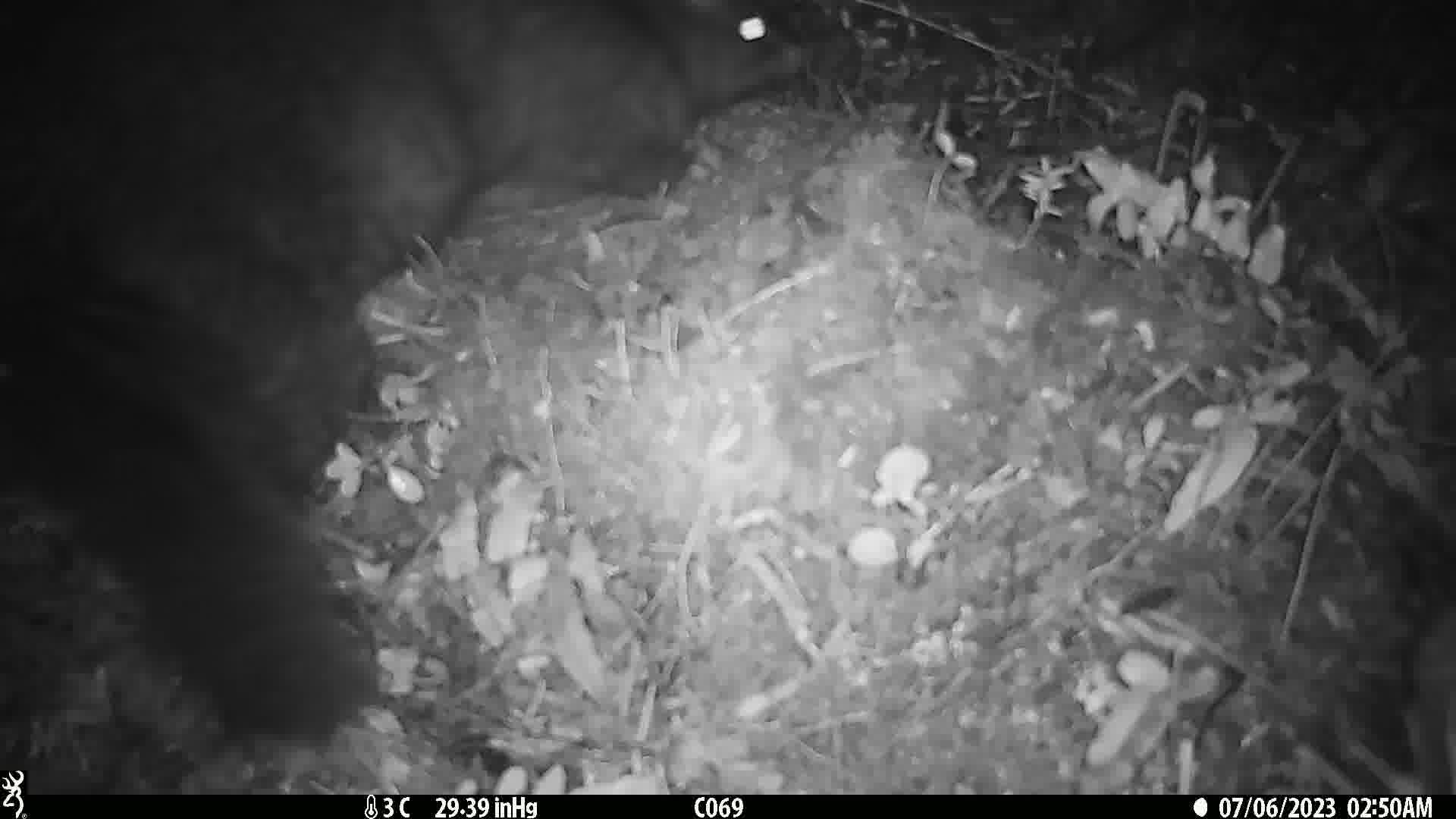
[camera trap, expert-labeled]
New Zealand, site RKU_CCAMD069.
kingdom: Animalia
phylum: Chordata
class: Mammalia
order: Diprotodontia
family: Phalangeridae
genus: Trichosurus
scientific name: Trichosurus vulpecula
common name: common brushtail possum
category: possum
Possum (common brushtail possum) (Trichosurus vulpecula).